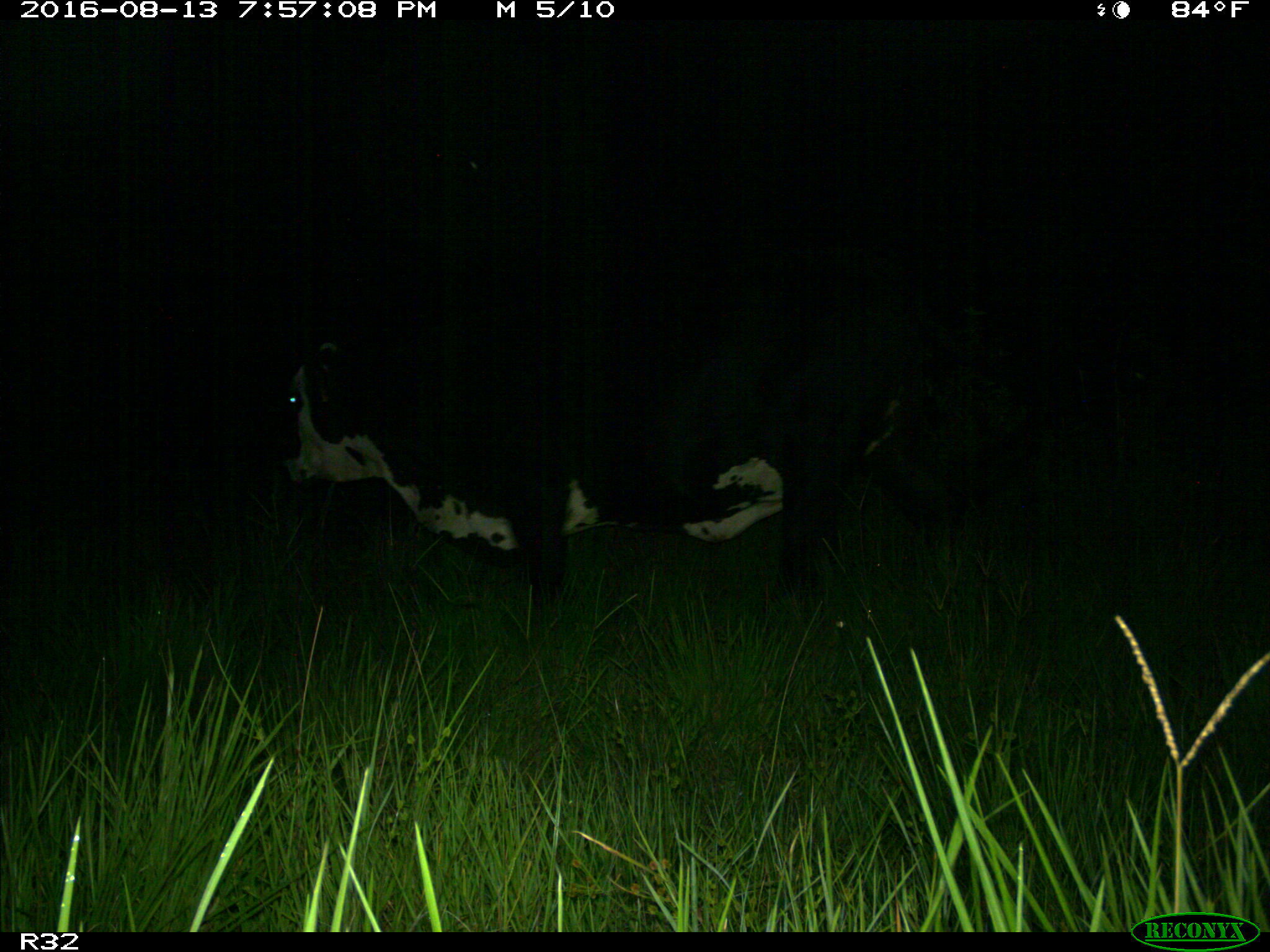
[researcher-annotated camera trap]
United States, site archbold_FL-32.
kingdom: Animalia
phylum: Chordata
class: Mammalia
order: Artiodactyla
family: Bovidae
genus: Bos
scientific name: Bos taurus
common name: domestic cow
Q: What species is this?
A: Bos taurus (domestic cow).